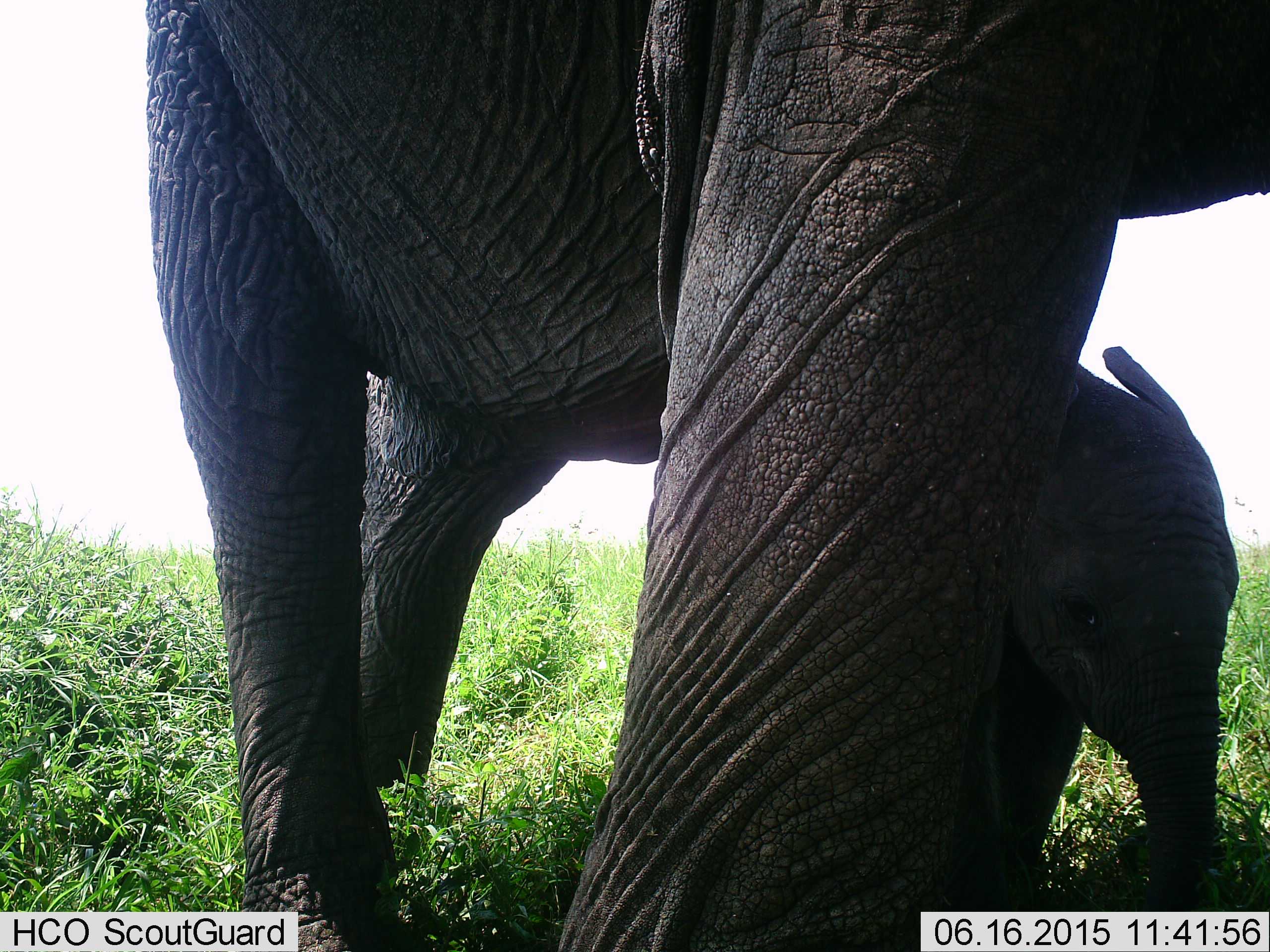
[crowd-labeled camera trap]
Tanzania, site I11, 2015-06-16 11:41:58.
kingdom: Animalia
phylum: Chordata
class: Mammalia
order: Proboscidea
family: Elephantidae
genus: Loxodonta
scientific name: Loxodonta africana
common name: african bush elephant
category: elephant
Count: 2.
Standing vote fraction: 70%.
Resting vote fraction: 0%.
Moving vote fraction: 60%.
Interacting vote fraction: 10%.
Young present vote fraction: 90%.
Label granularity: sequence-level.